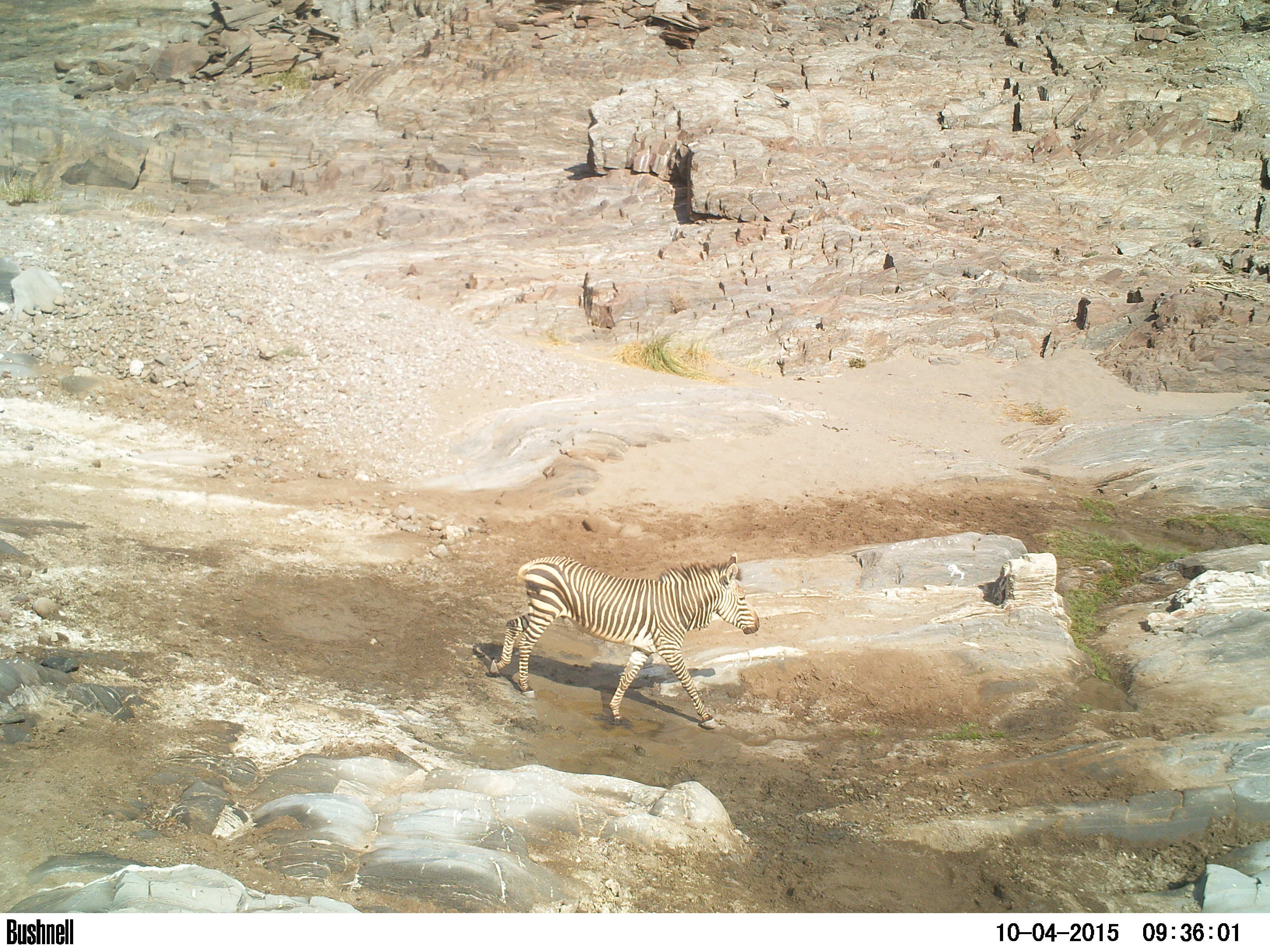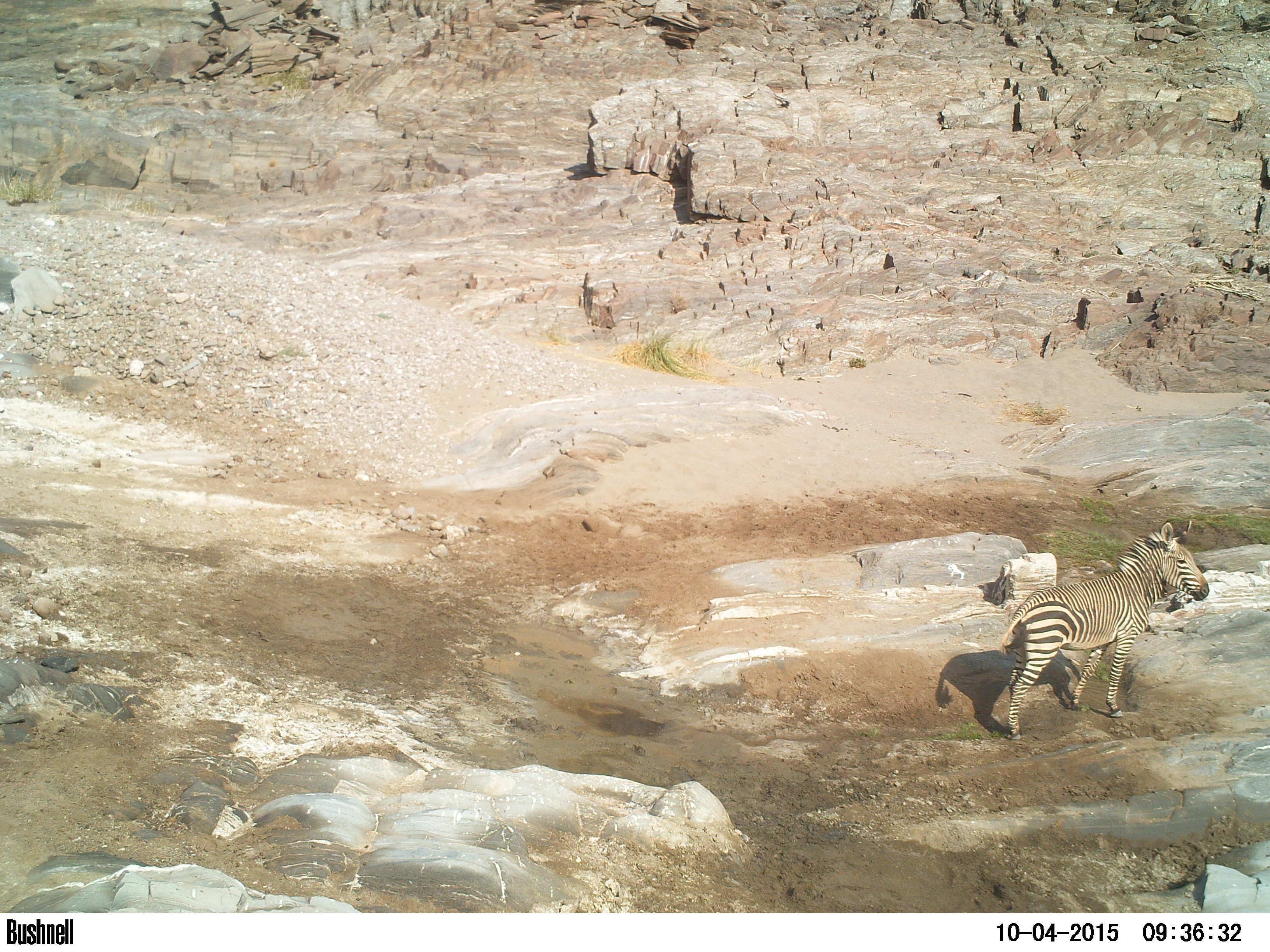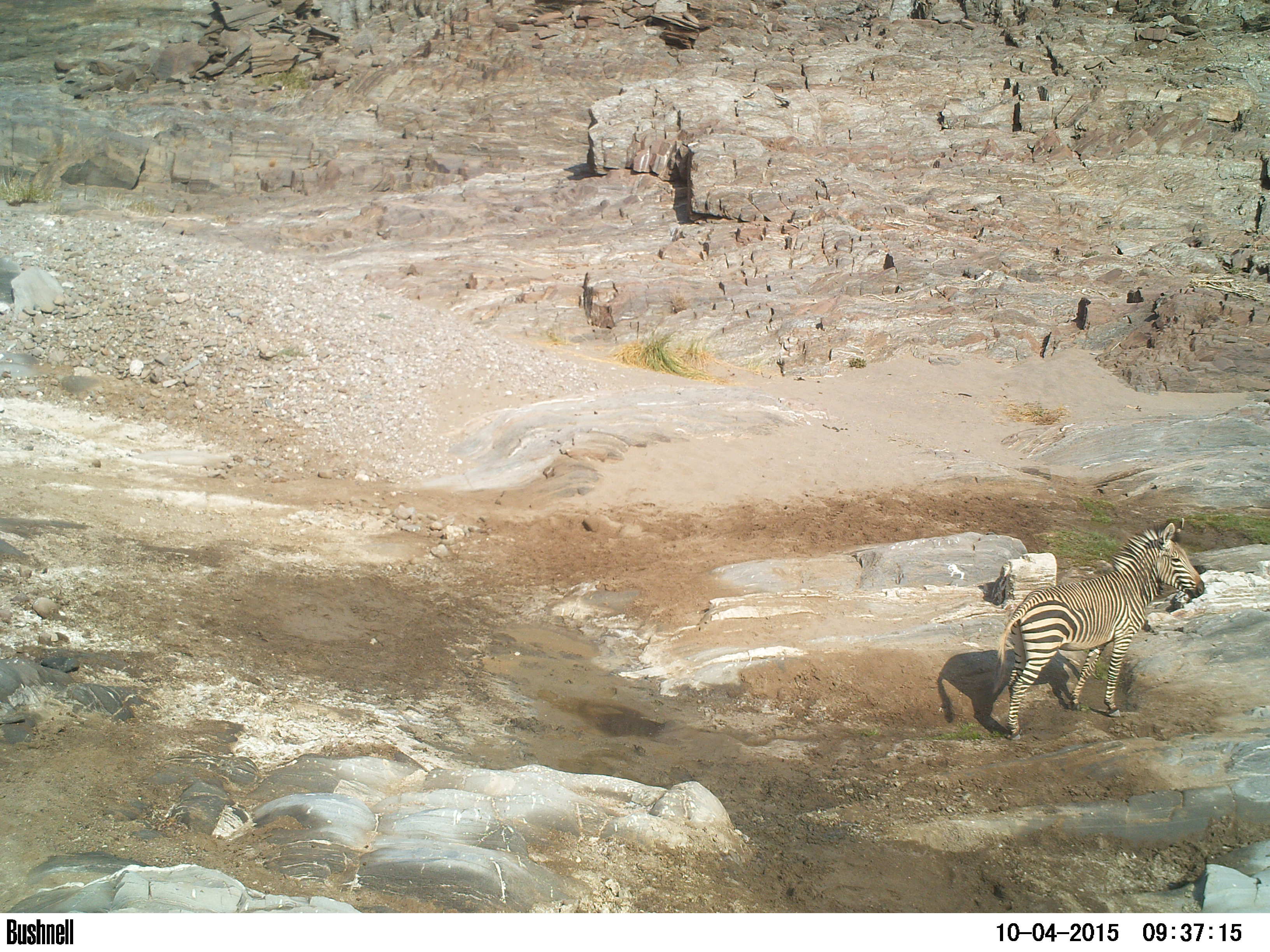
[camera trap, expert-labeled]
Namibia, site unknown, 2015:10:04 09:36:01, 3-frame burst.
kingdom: Animalia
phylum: Chordata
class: Mammalia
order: Perissodactyla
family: Equidae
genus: Equus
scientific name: Equus zebra hartmannae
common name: hartmann's mountain zebra